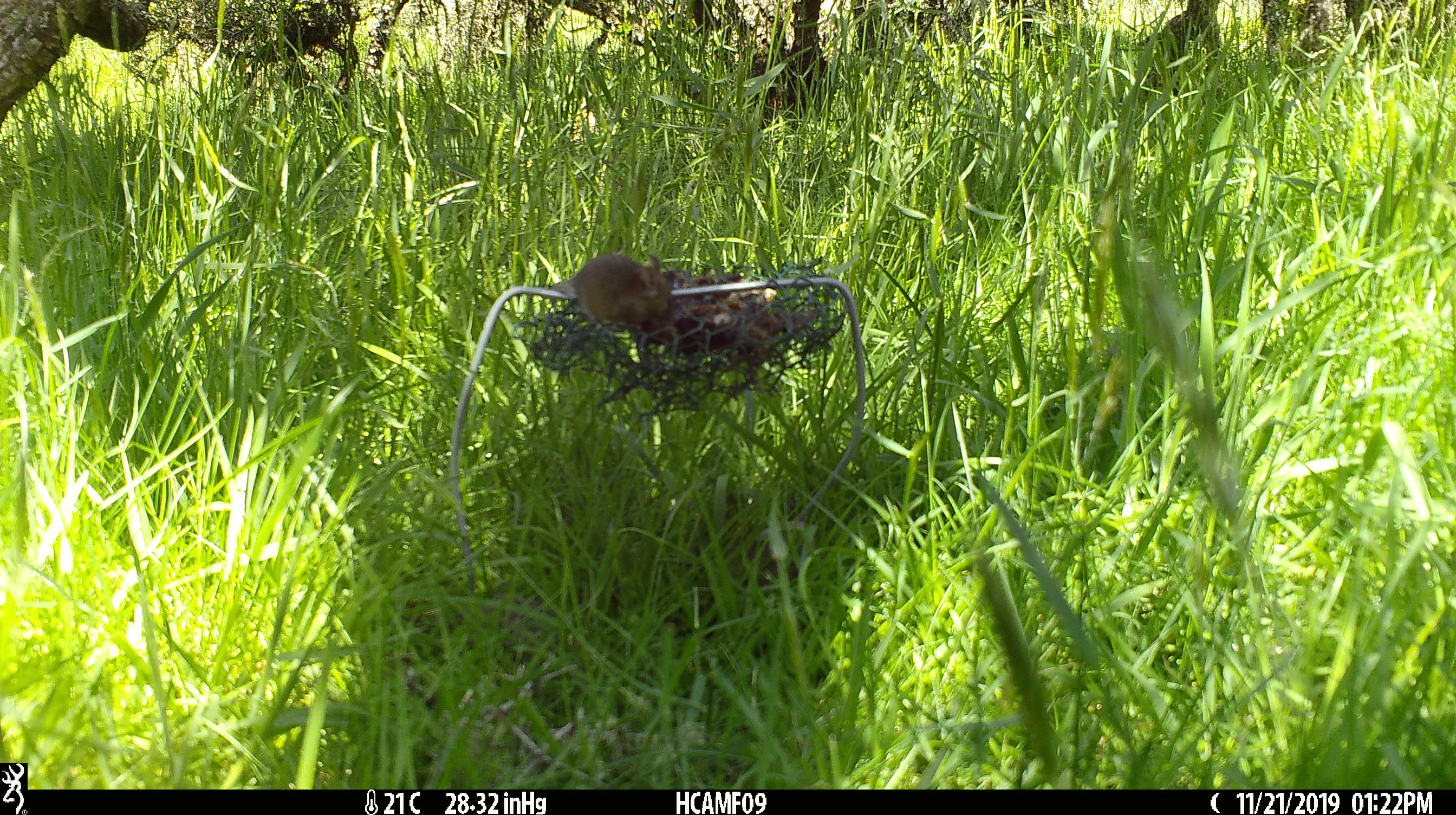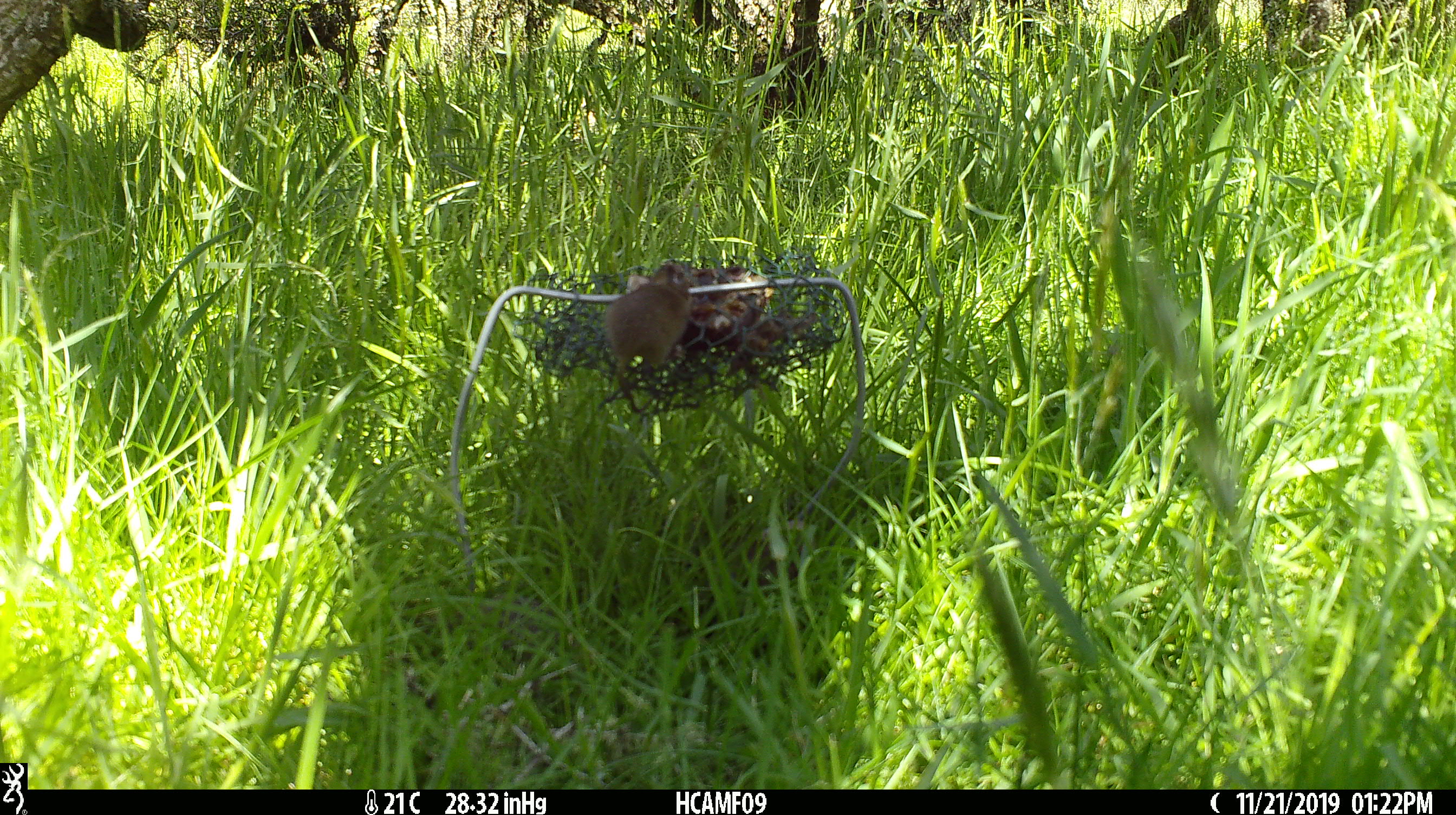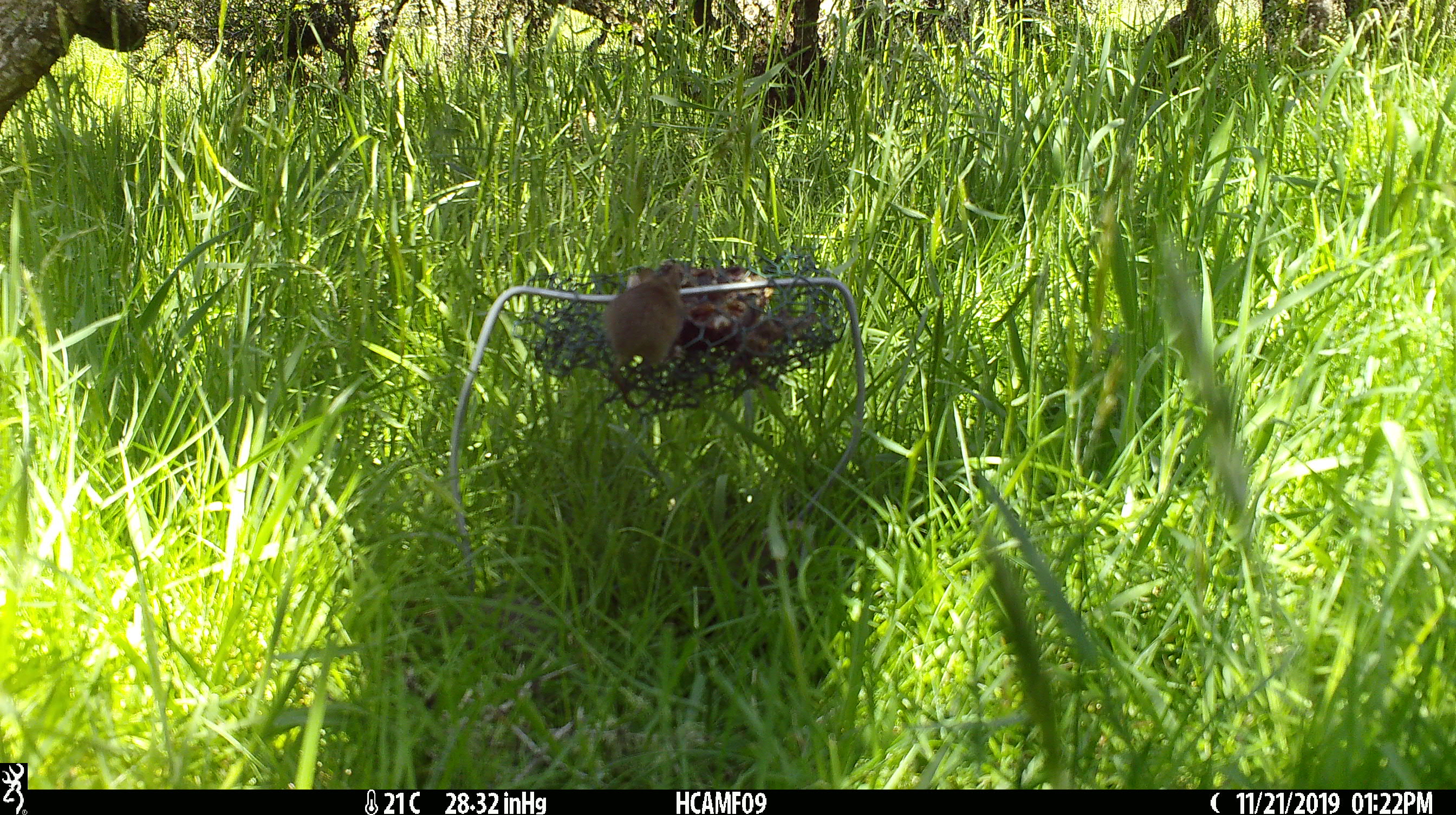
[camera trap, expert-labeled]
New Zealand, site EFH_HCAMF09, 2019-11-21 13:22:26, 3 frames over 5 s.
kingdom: Animalia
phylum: Chordata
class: Mammalia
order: Rodentia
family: Muridae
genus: Mus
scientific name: Mus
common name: mouse